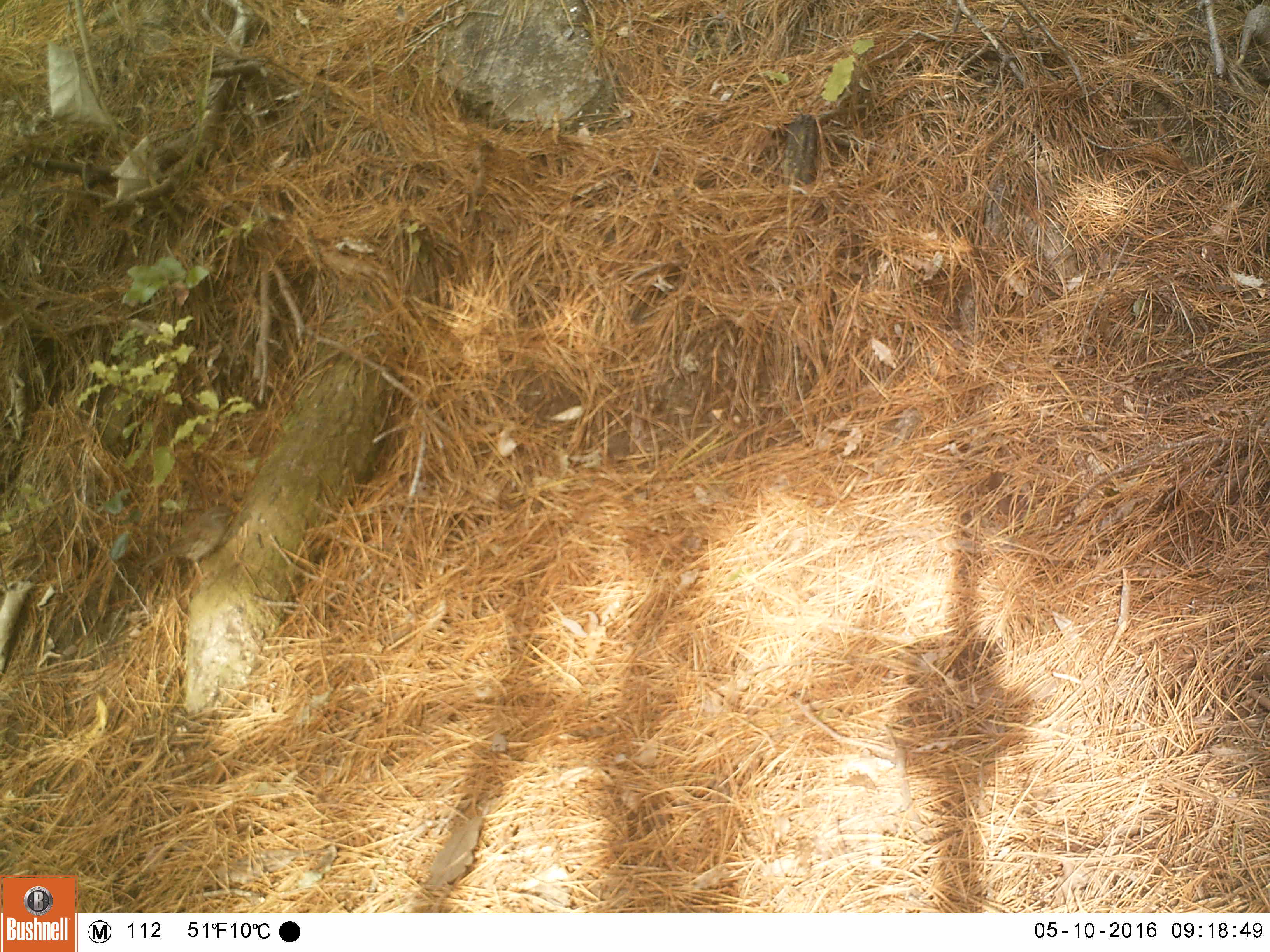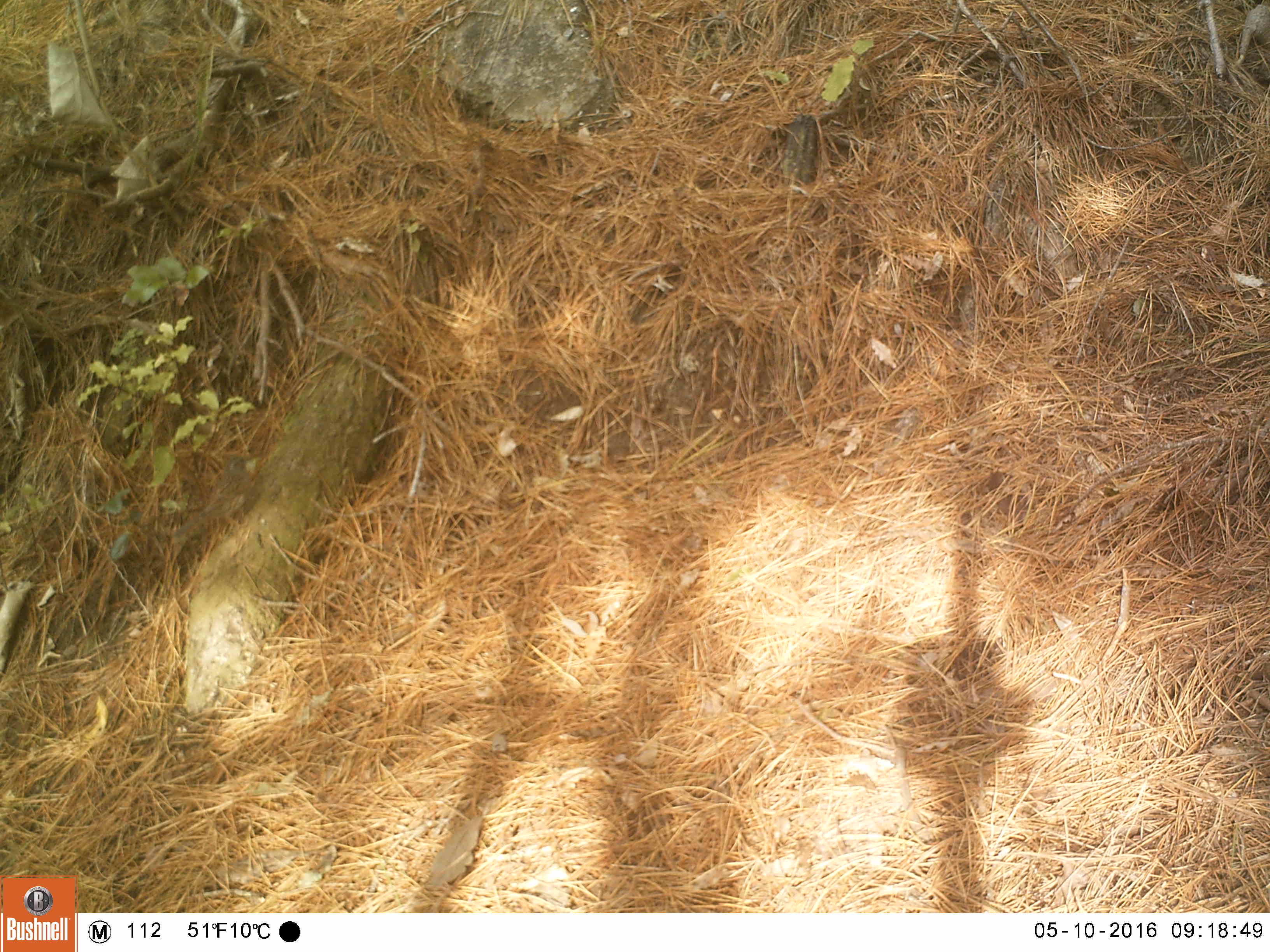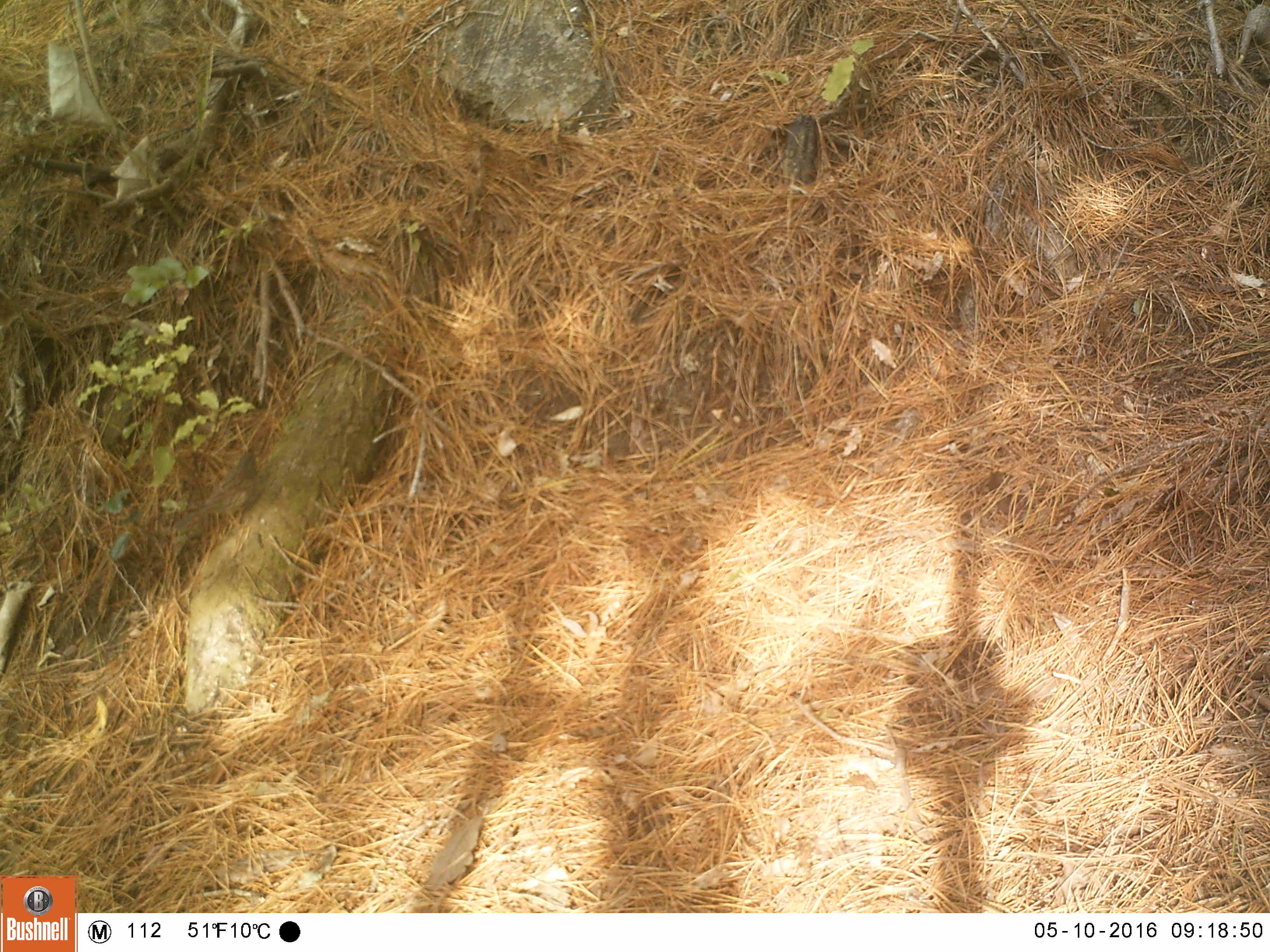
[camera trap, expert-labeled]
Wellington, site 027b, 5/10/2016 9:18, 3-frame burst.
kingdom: Animalia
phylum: Chordata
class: Aves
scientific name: Aves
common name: bird